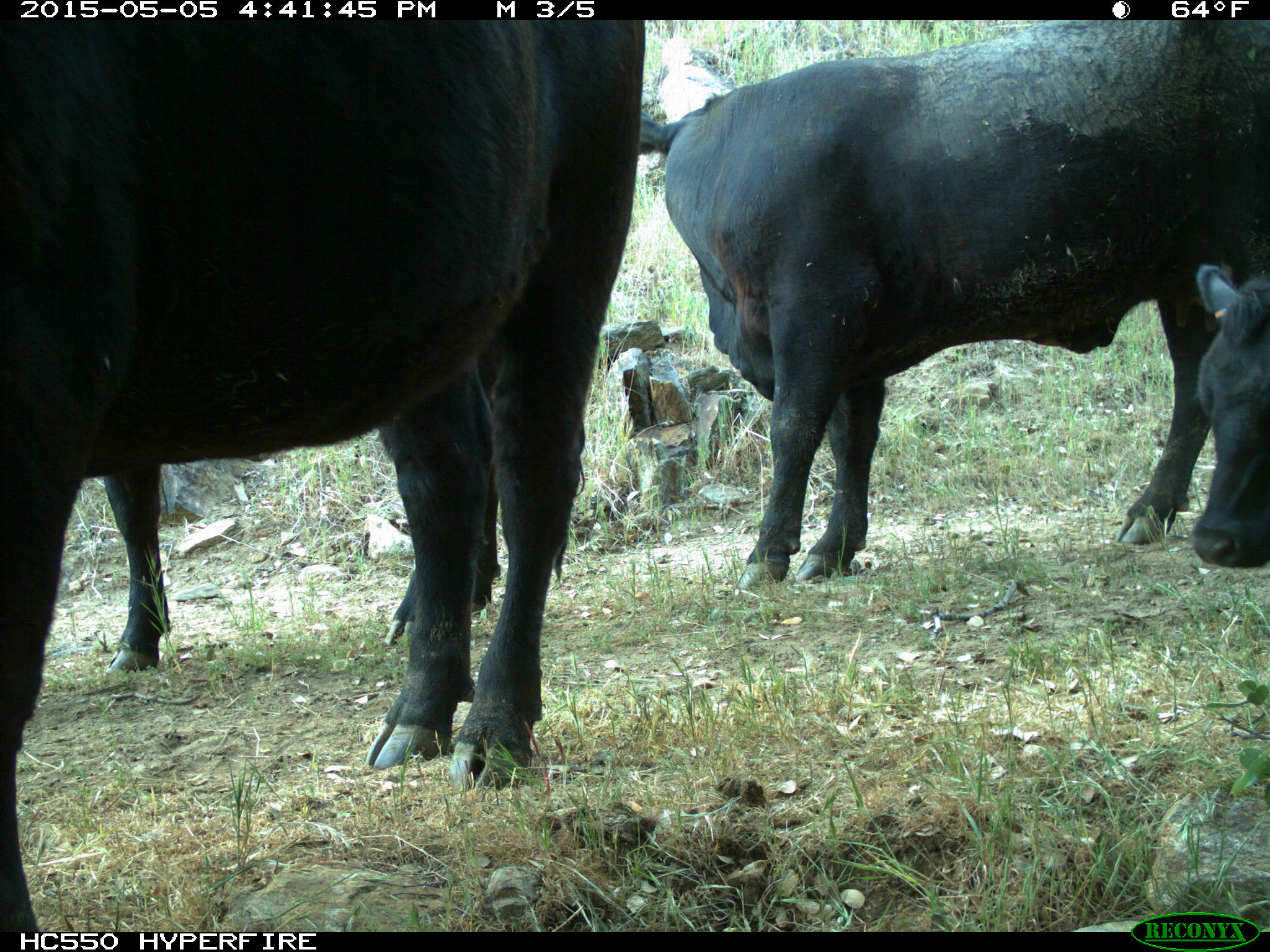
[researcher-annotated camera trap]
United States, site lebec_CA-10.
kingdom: Animalia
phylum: Chordata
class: Mammalia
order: Artiodactyla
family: Bovidae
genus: Bos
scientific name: Bos taurus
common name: domestic cow